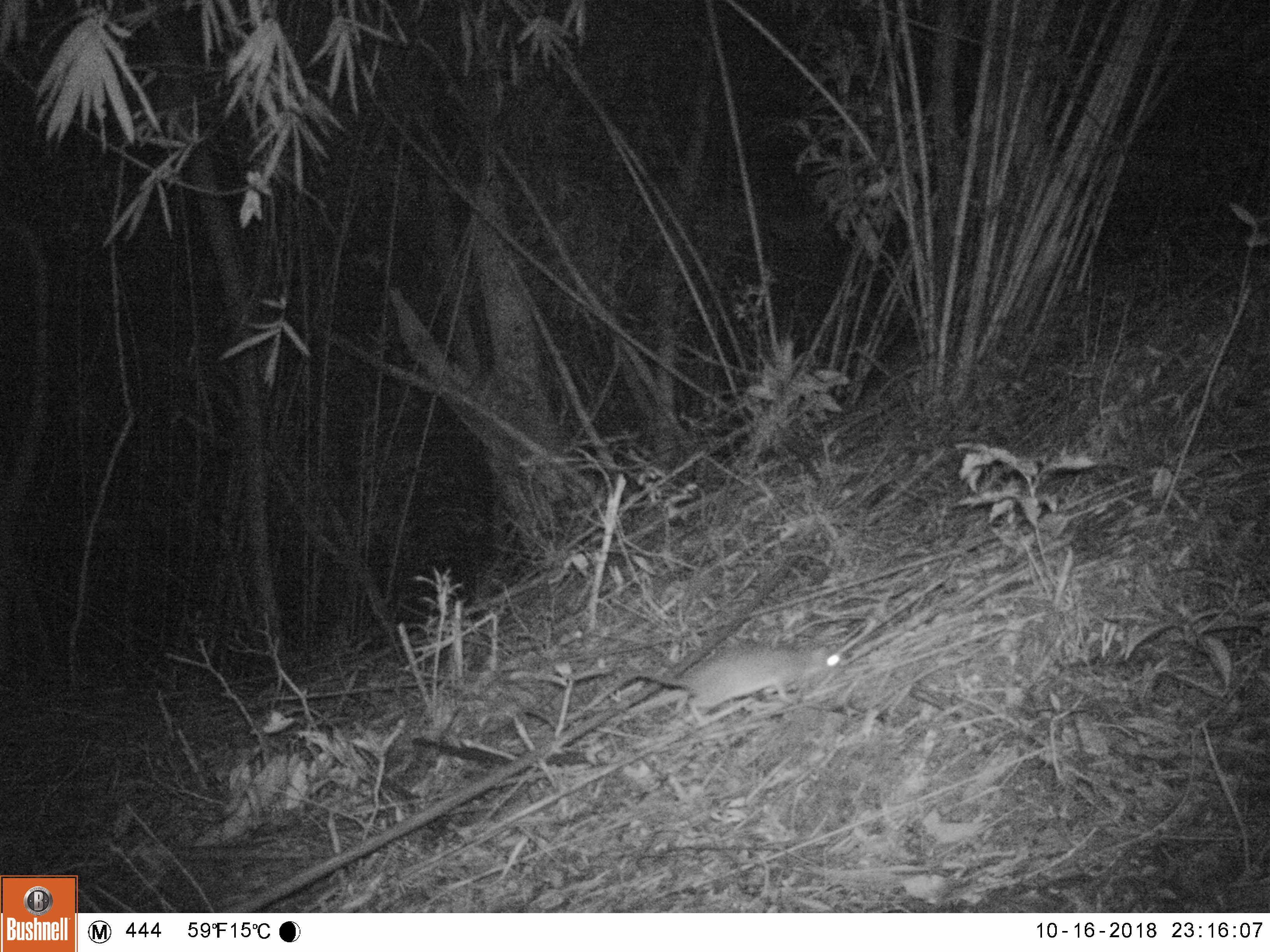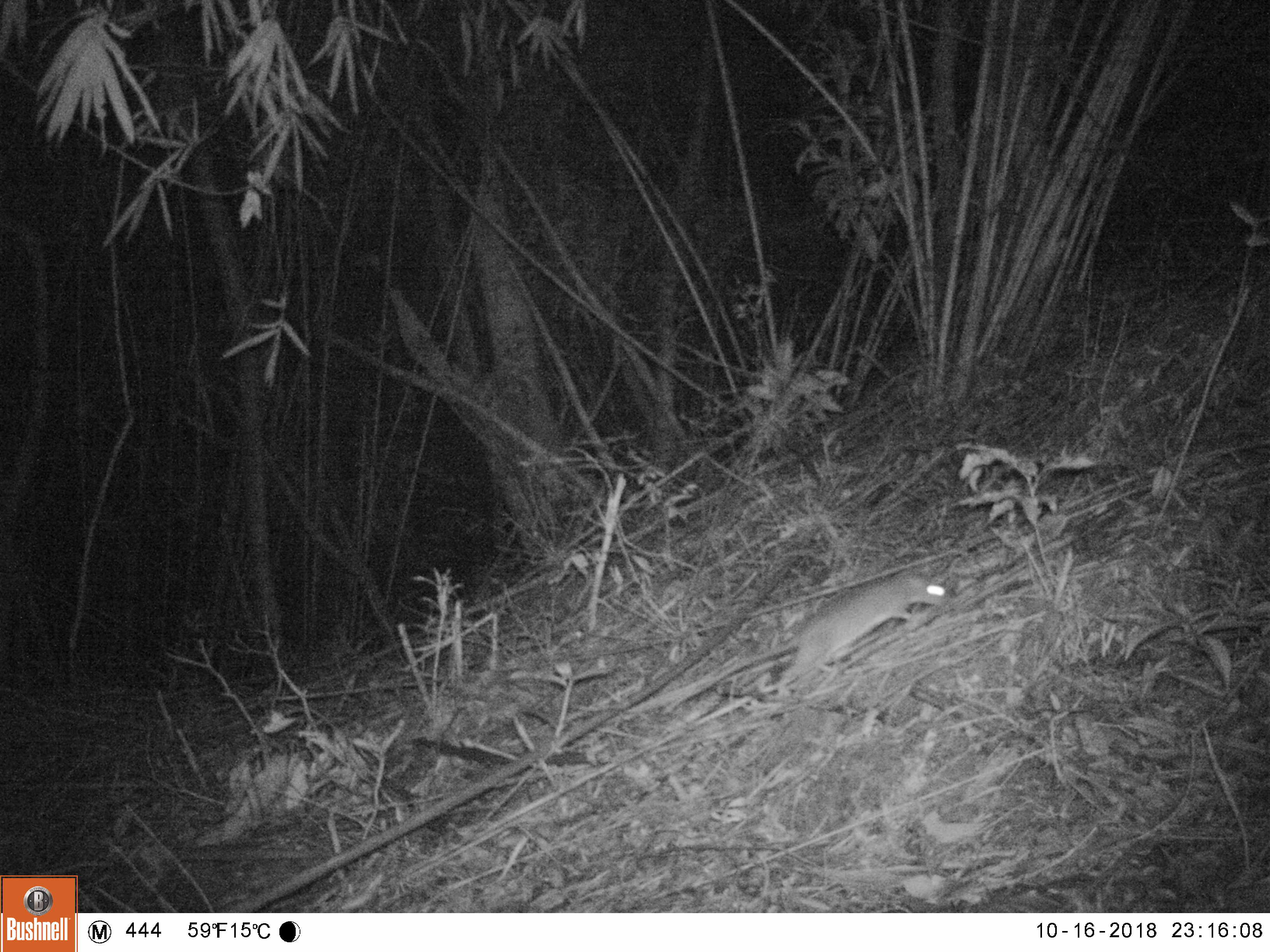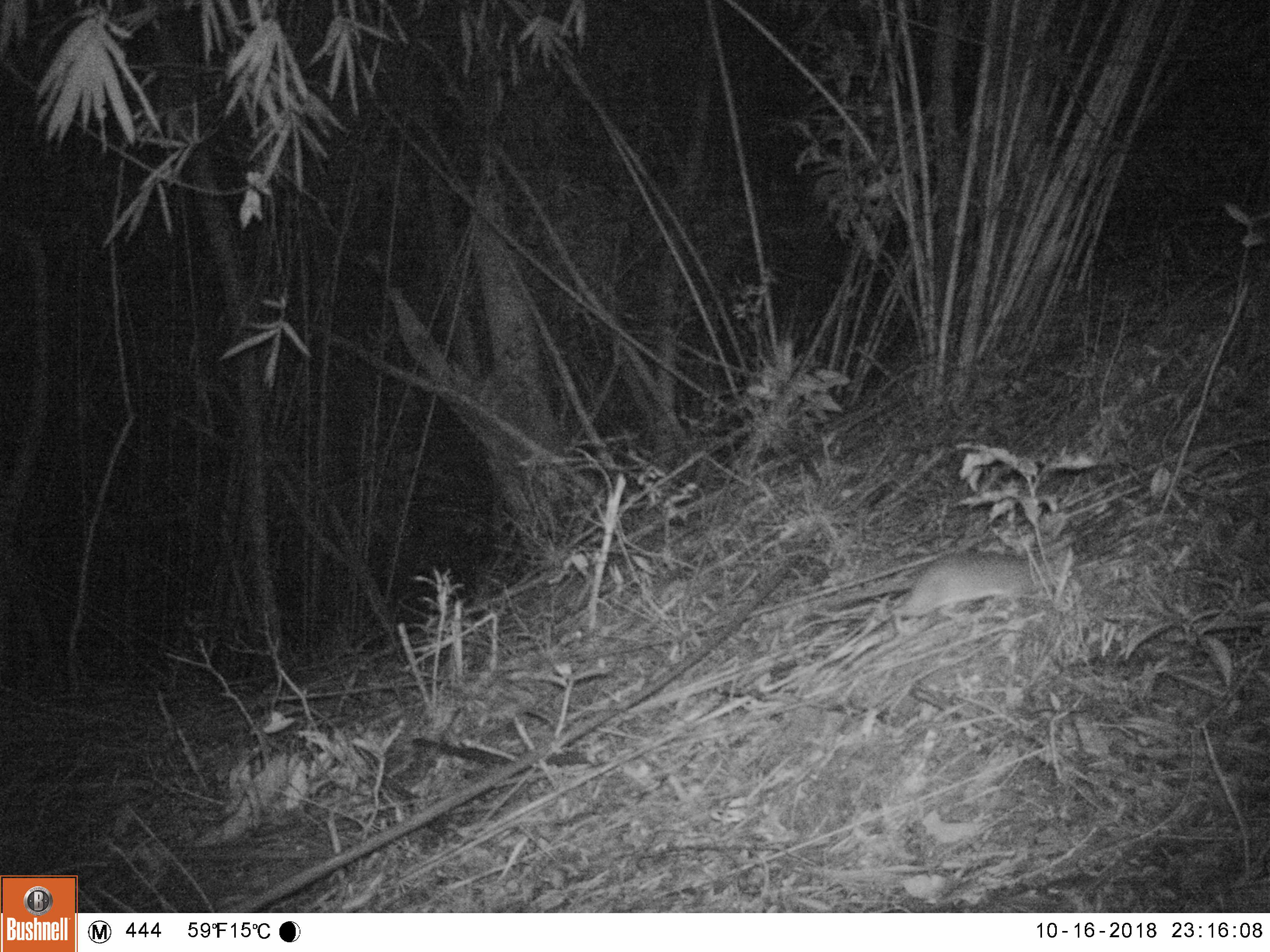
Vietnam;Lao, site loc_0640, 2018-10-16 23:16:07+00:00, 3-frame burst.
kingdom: Animalia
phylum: Chordata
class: Mammalia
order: Rodentia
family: Muridae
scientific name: Muridae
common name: old-world mice and rats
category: unidentified murid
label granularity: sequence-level